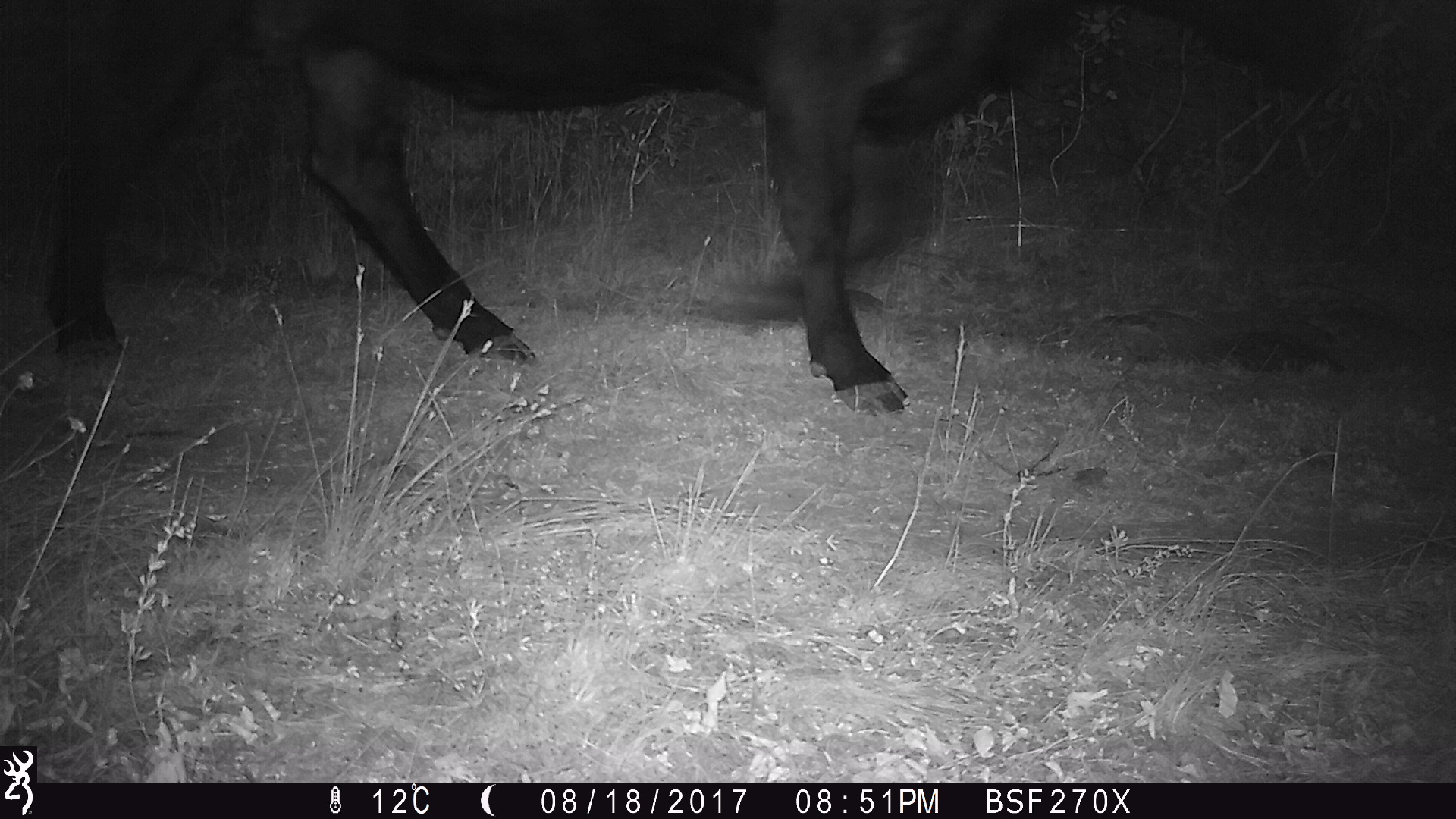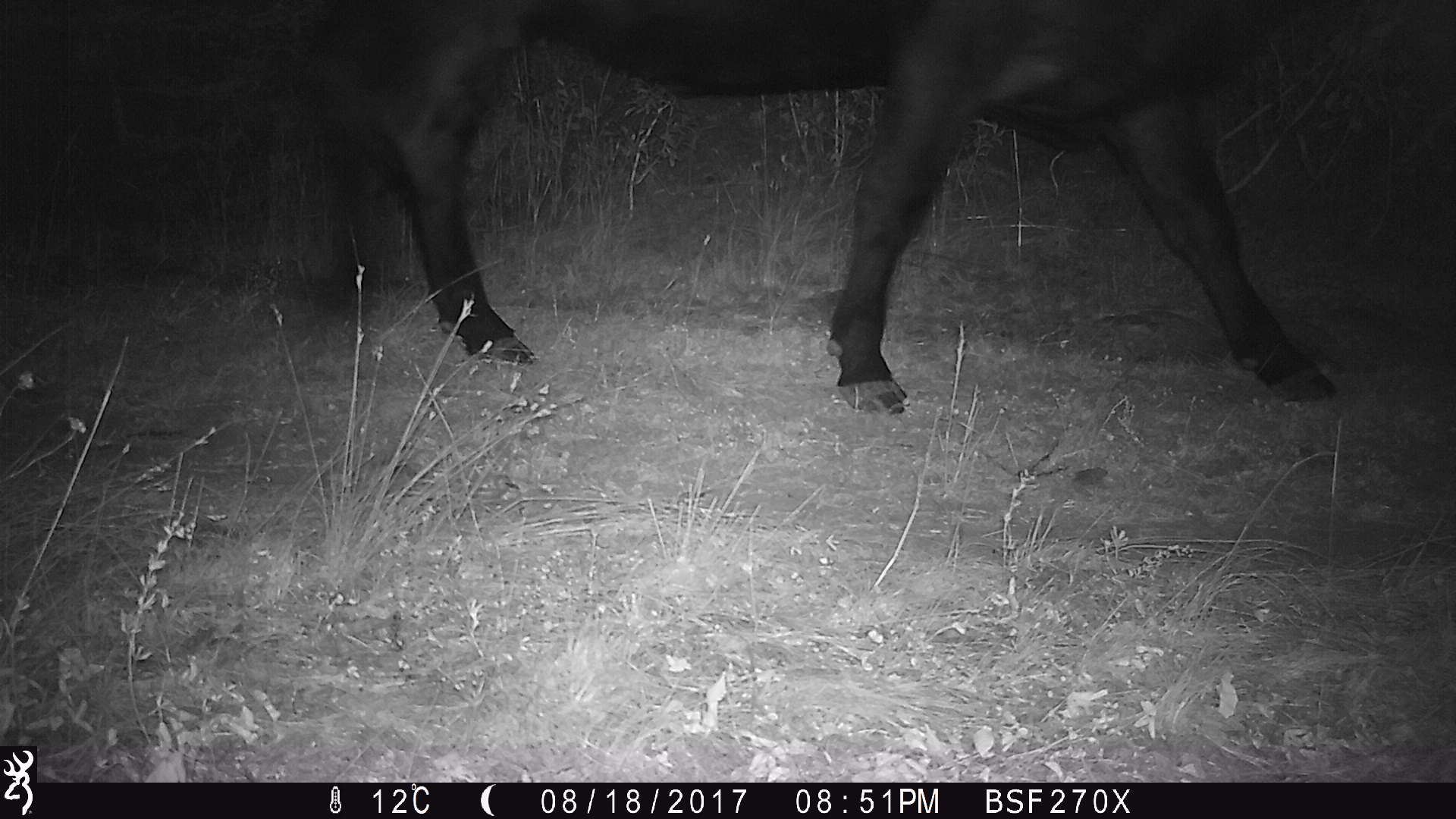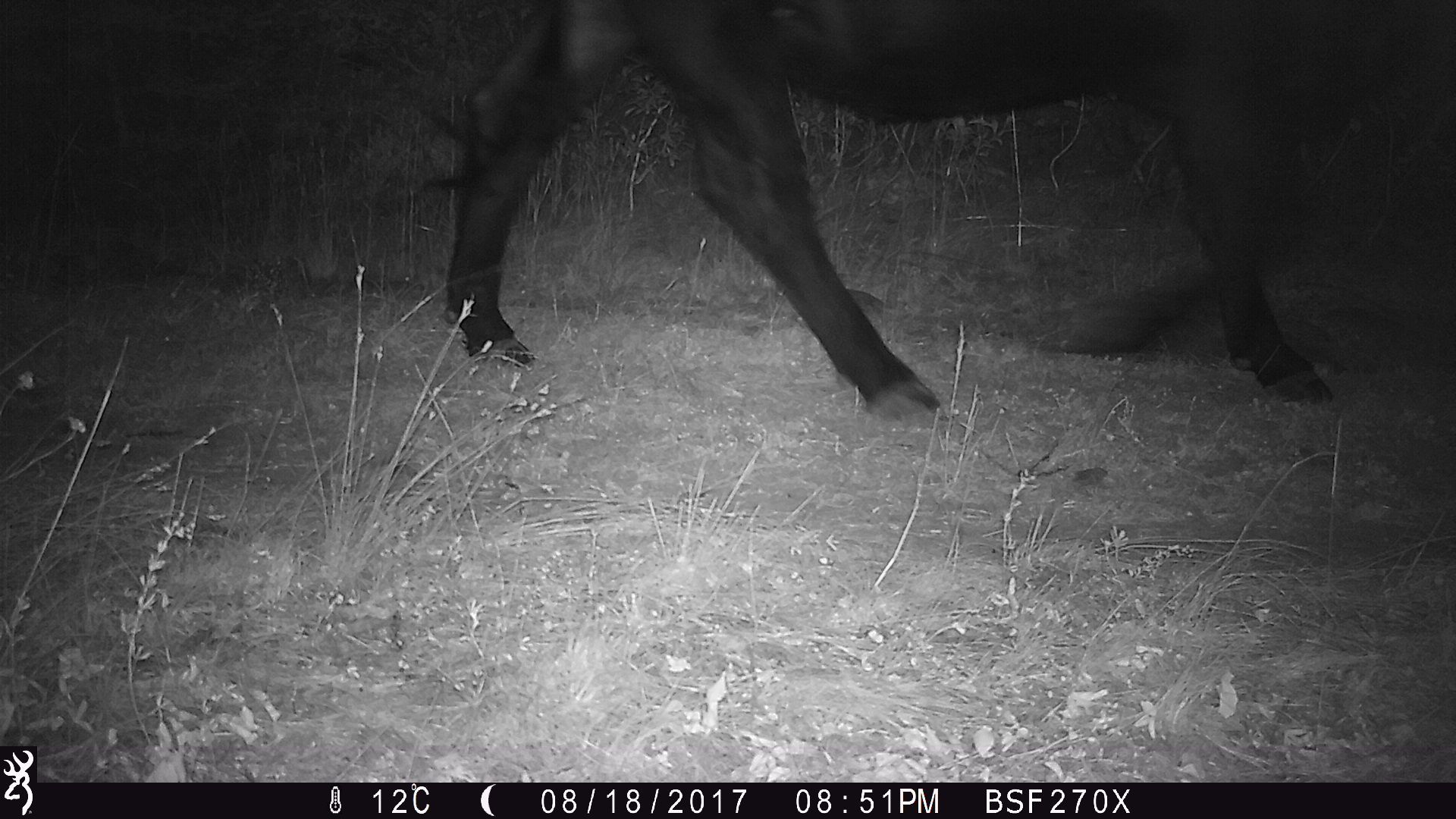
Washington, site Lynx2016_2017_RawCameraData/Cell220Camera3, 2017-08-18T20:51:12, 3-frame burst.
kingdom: Animalia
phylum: Chordata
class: Mammalia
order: Artiodactyla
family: Bovidae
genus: Bos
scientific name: Bos taurus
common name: domestic cattle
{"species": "domestic cattle (Bos taurus)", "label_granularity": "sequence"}